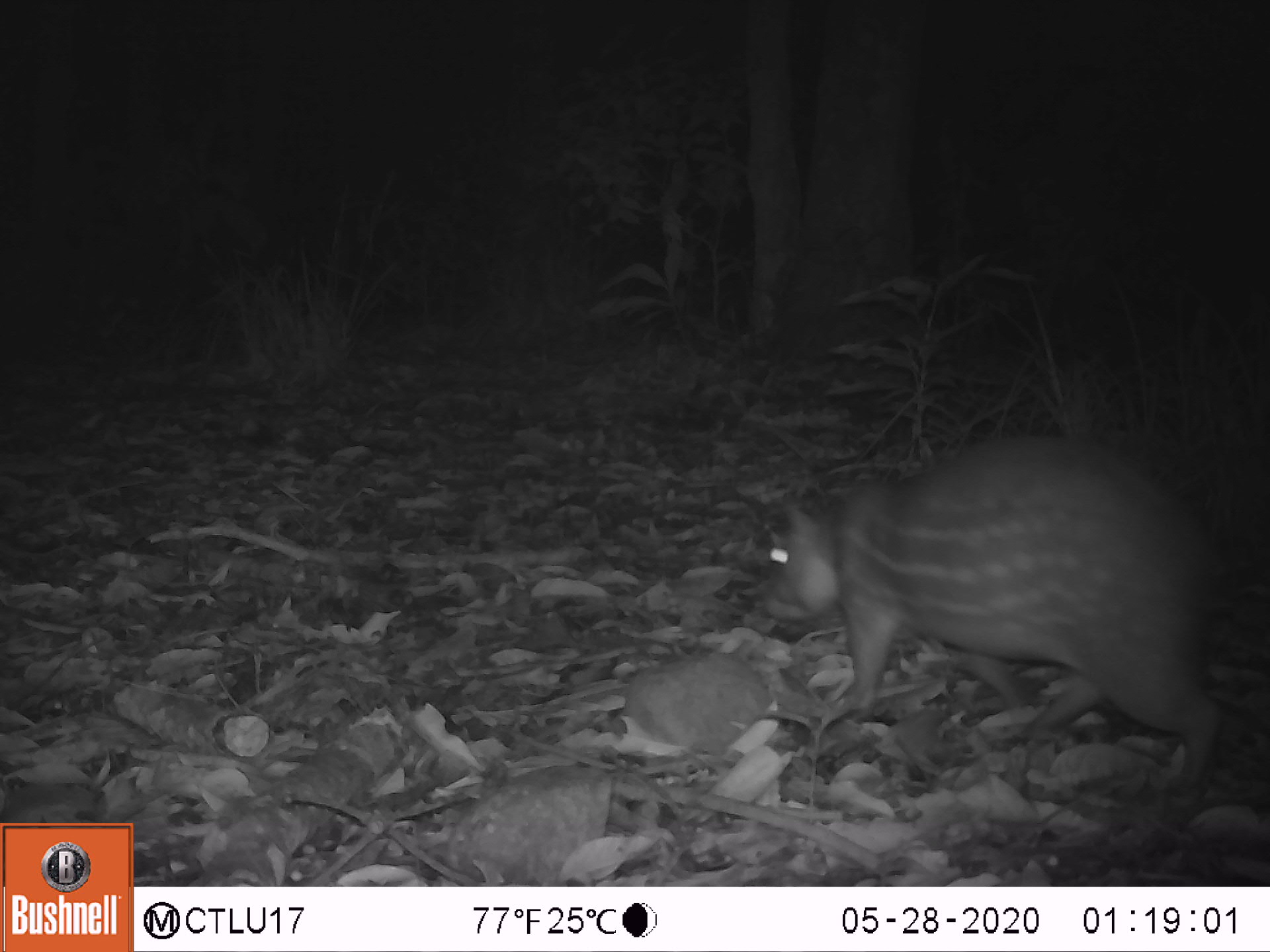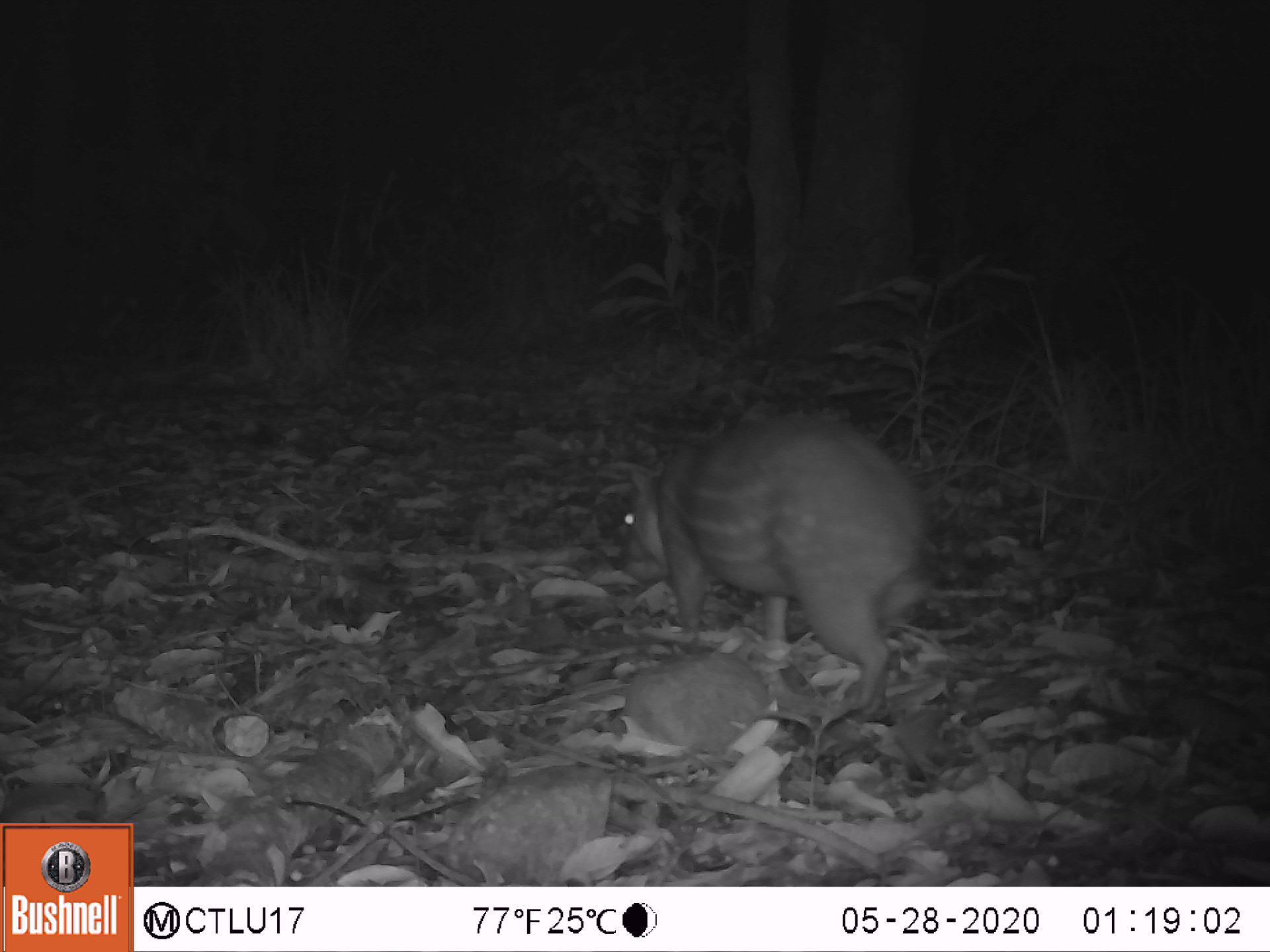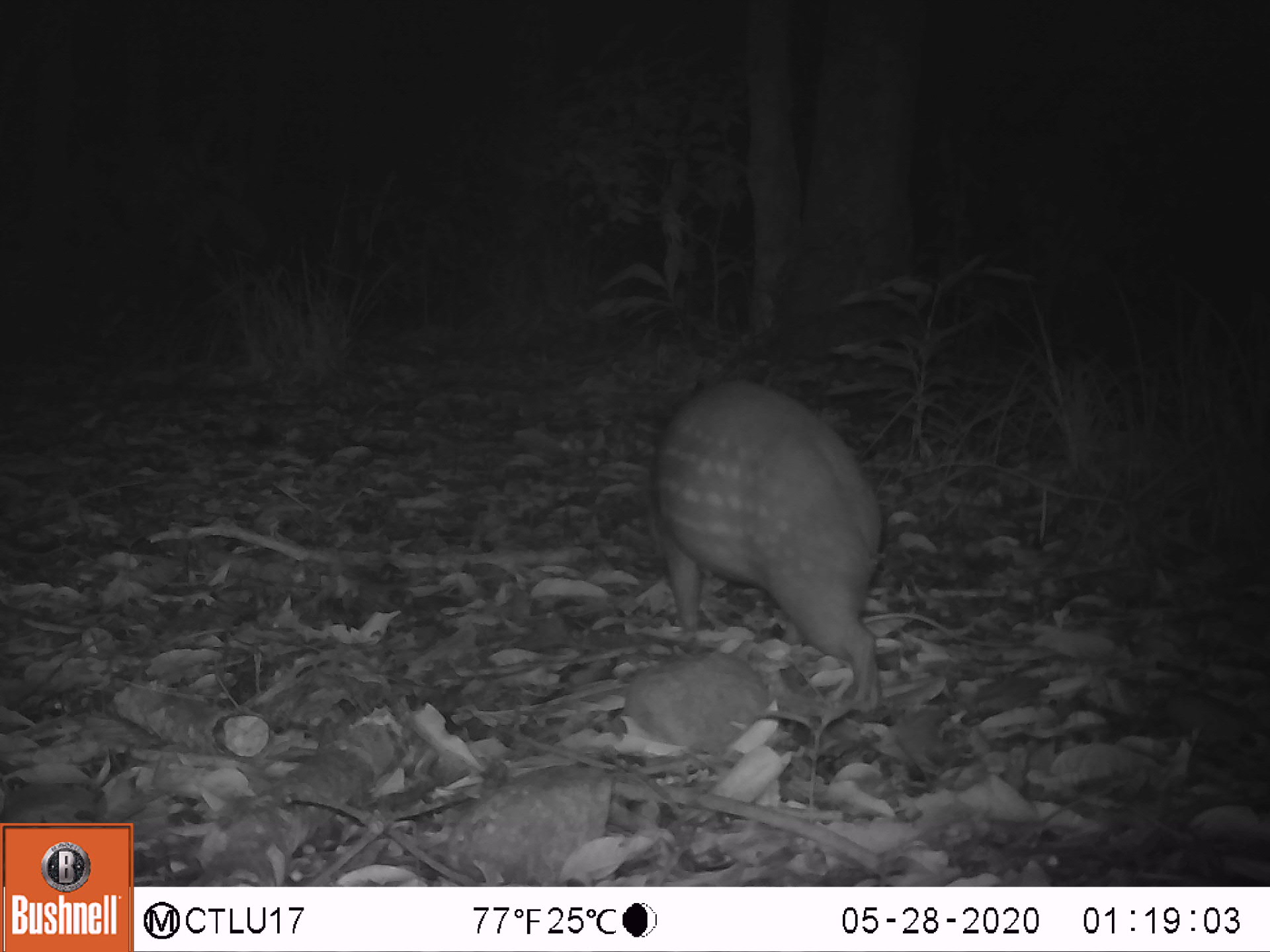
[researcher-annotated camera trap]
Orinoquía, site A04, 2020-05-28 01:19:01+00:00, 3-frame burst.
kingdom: Animalia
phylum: Chordata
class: Mammalia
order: Rodentia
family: Cuniculidae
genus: Cuniculus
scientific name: Cuniculus paca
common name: spotted paca